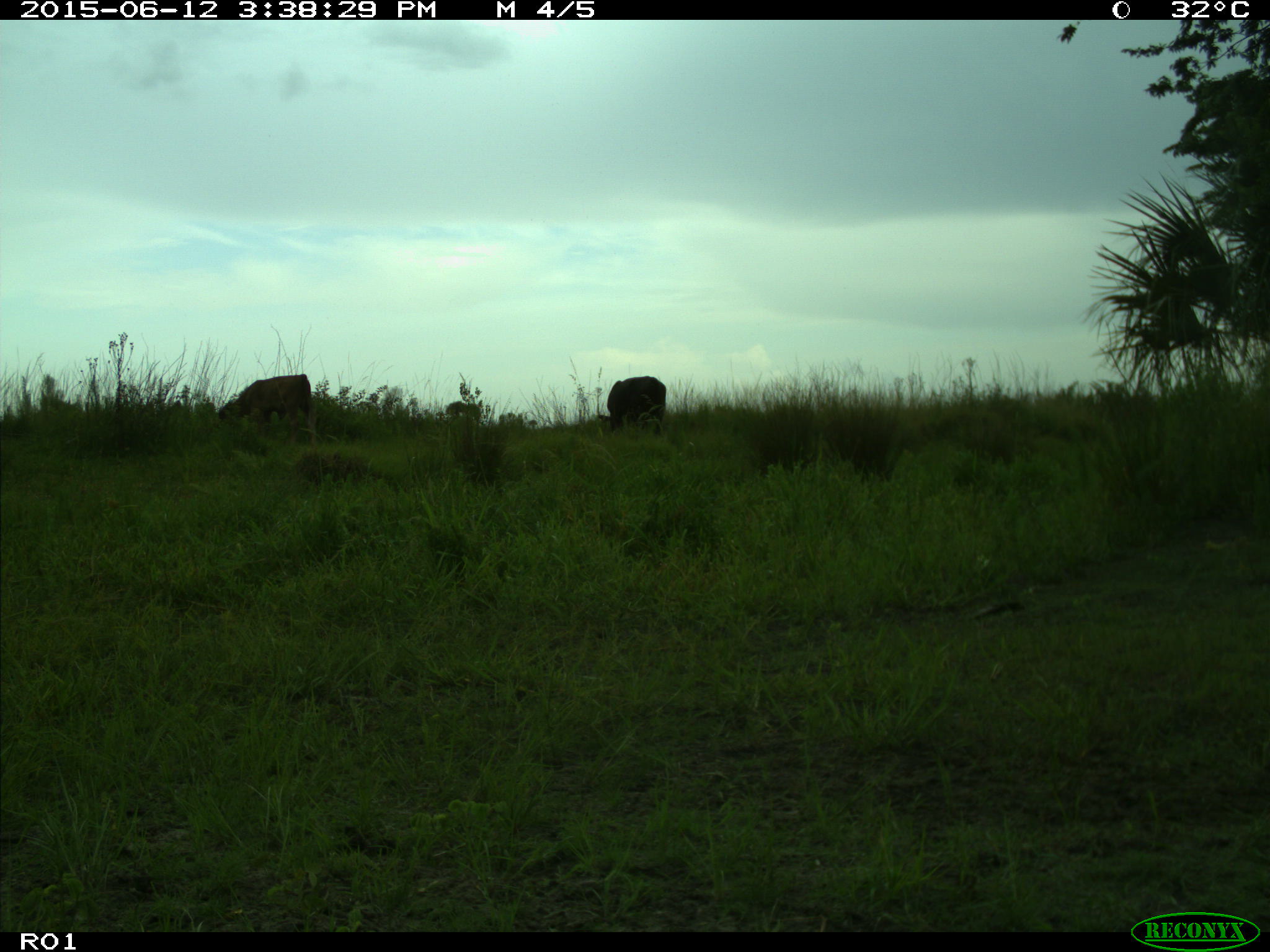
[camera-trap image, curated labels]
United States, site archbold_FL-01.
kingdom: Animalia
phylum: Chordata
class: Mammalia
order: Artiodactyla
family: Bovidae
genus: Bos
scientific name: Bos taurus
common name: domestic cow